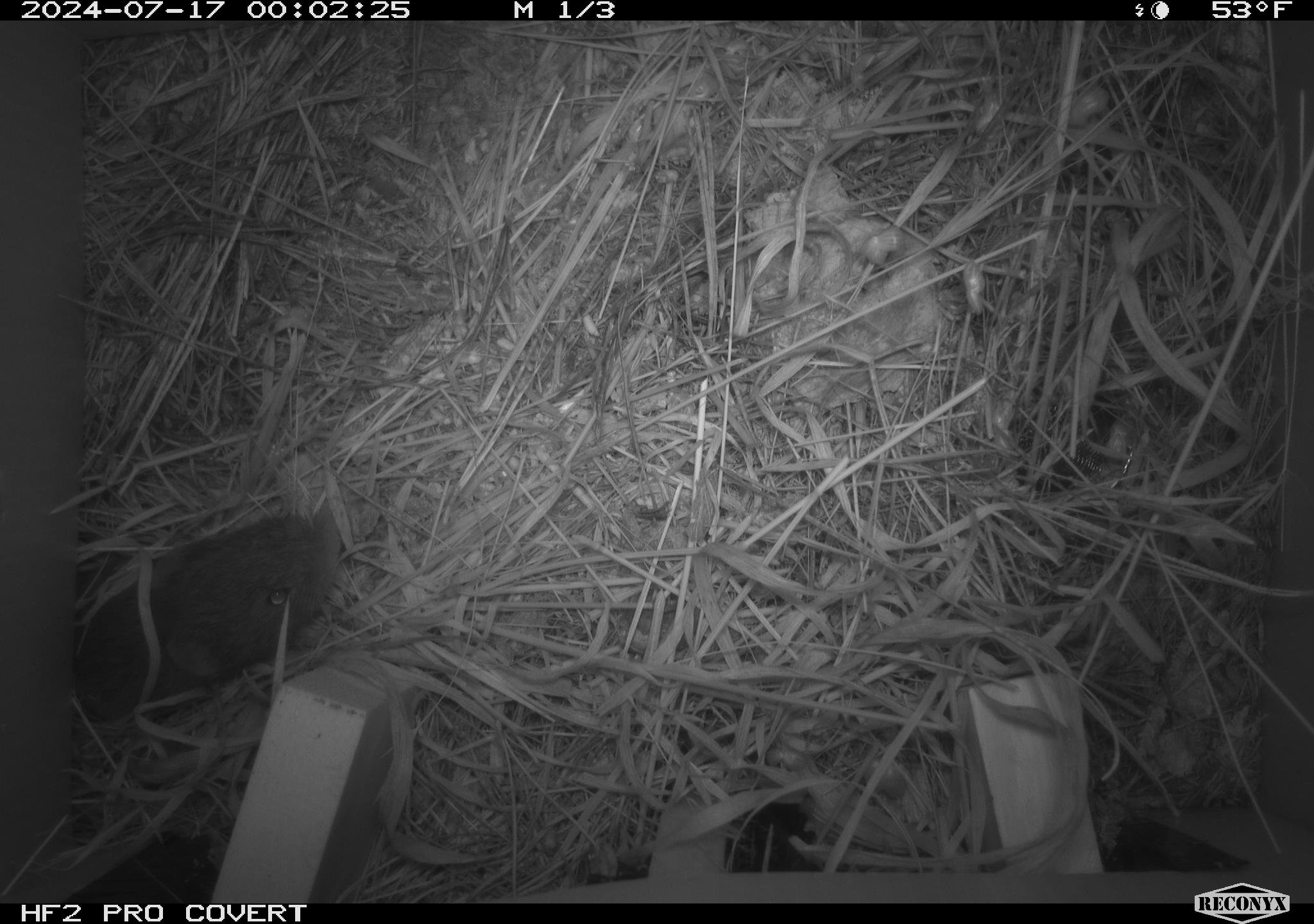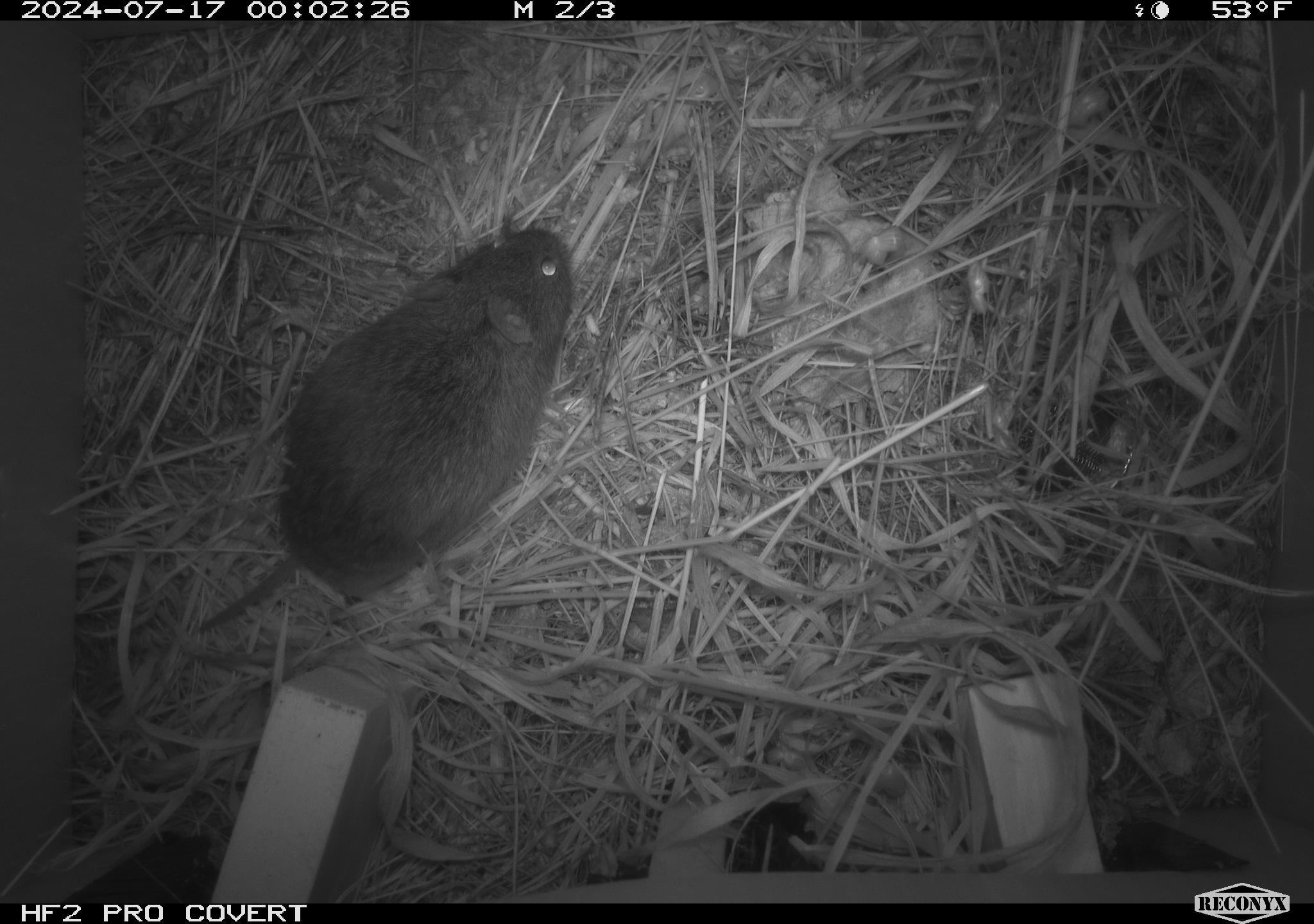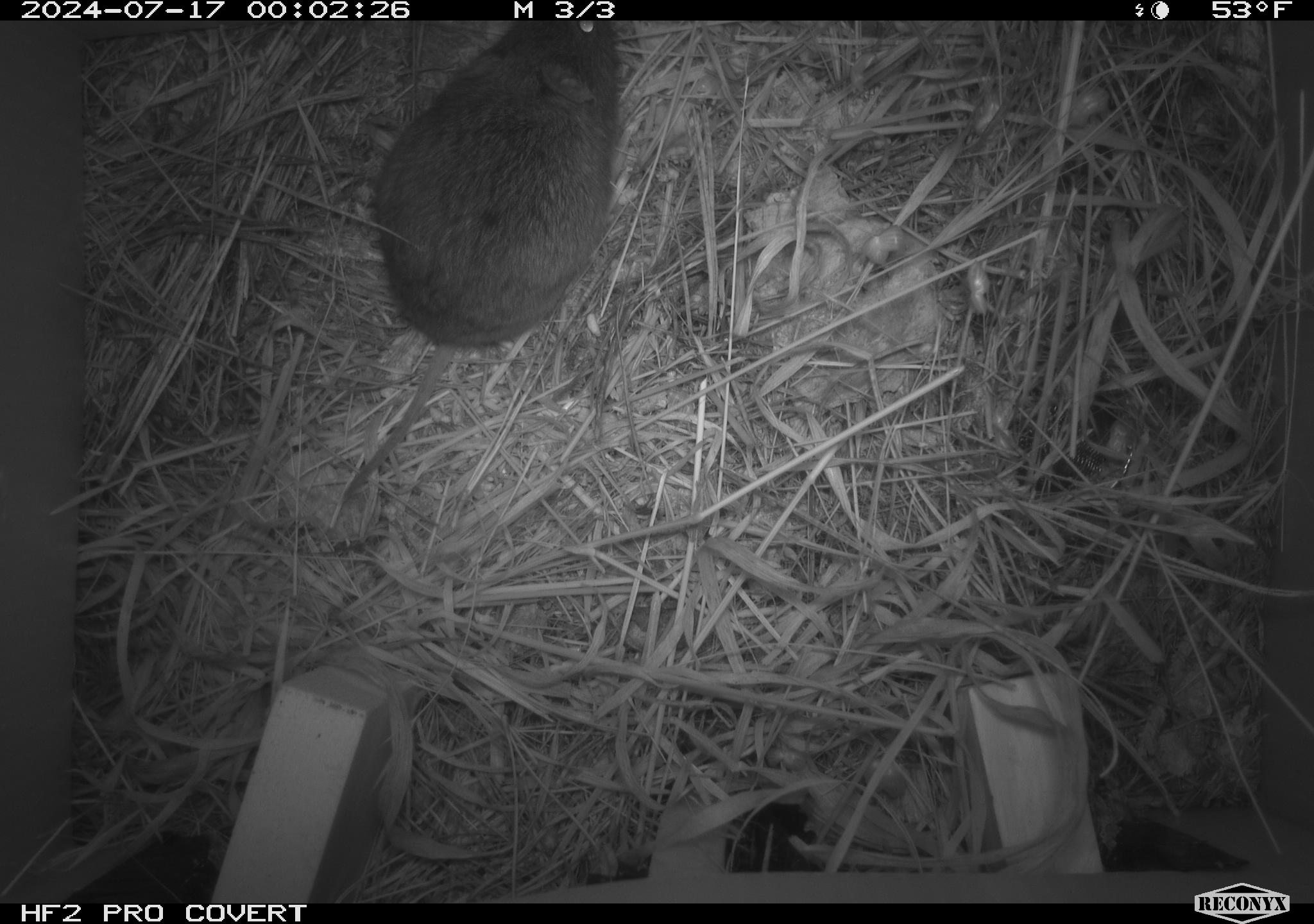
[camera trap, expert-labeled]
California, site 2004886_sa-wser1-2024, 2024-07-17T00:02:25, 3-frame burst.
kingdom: Animalia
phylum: Chordata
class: Mammalia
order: Rodentia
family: Cricetidae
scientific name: Arvicolinae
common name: voles, lemmings, and muskrats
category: arvicolinae subfamily